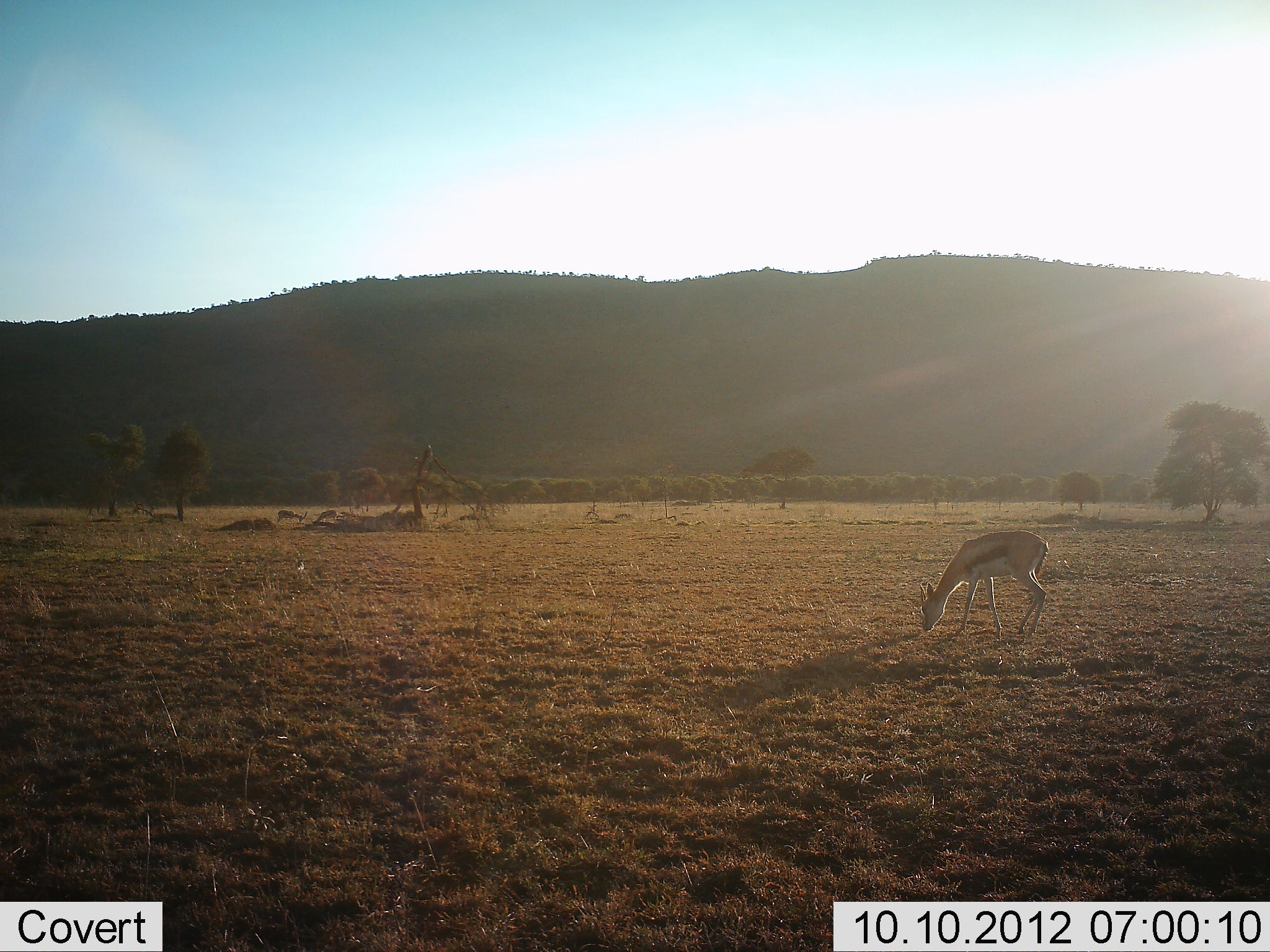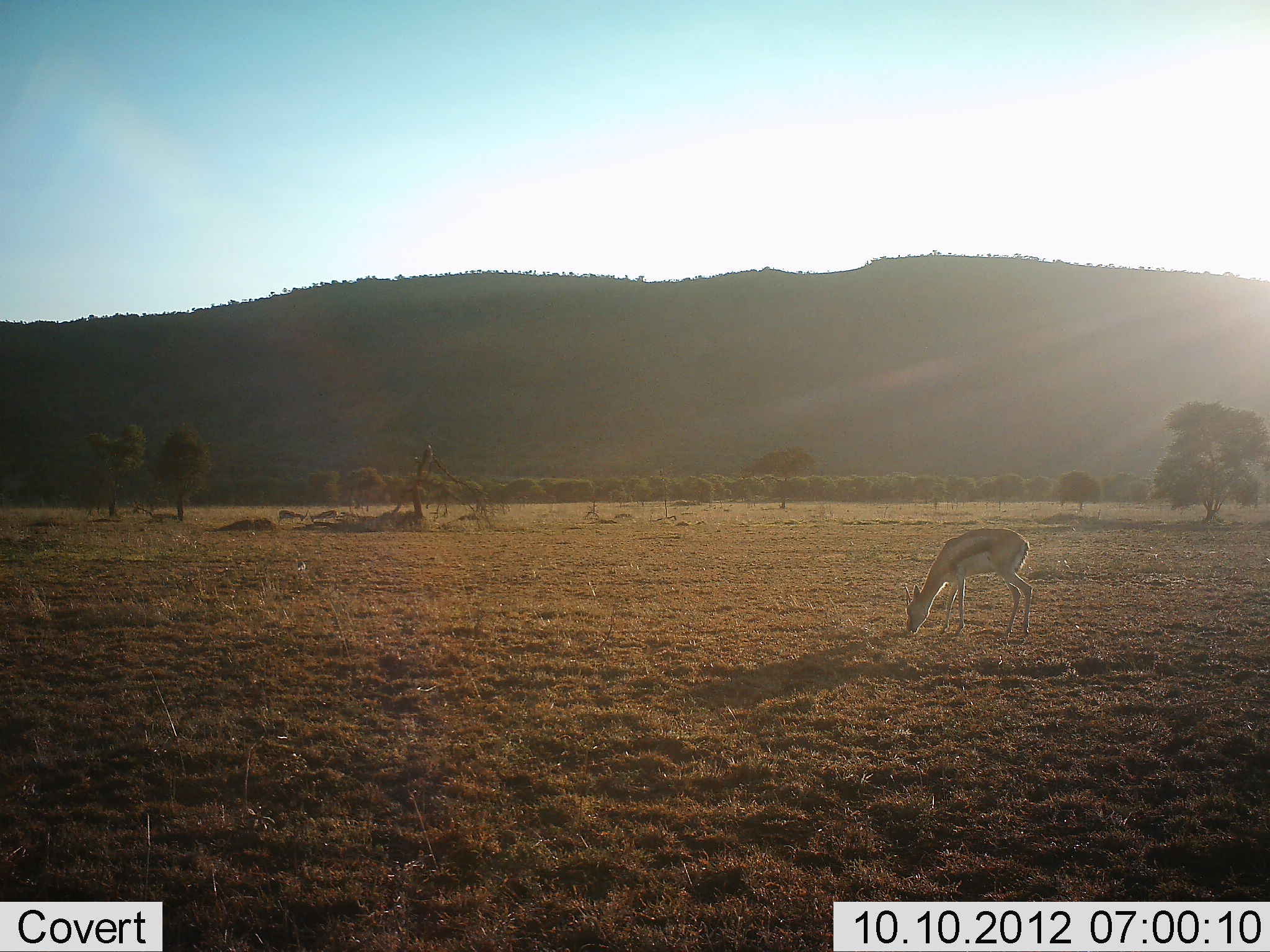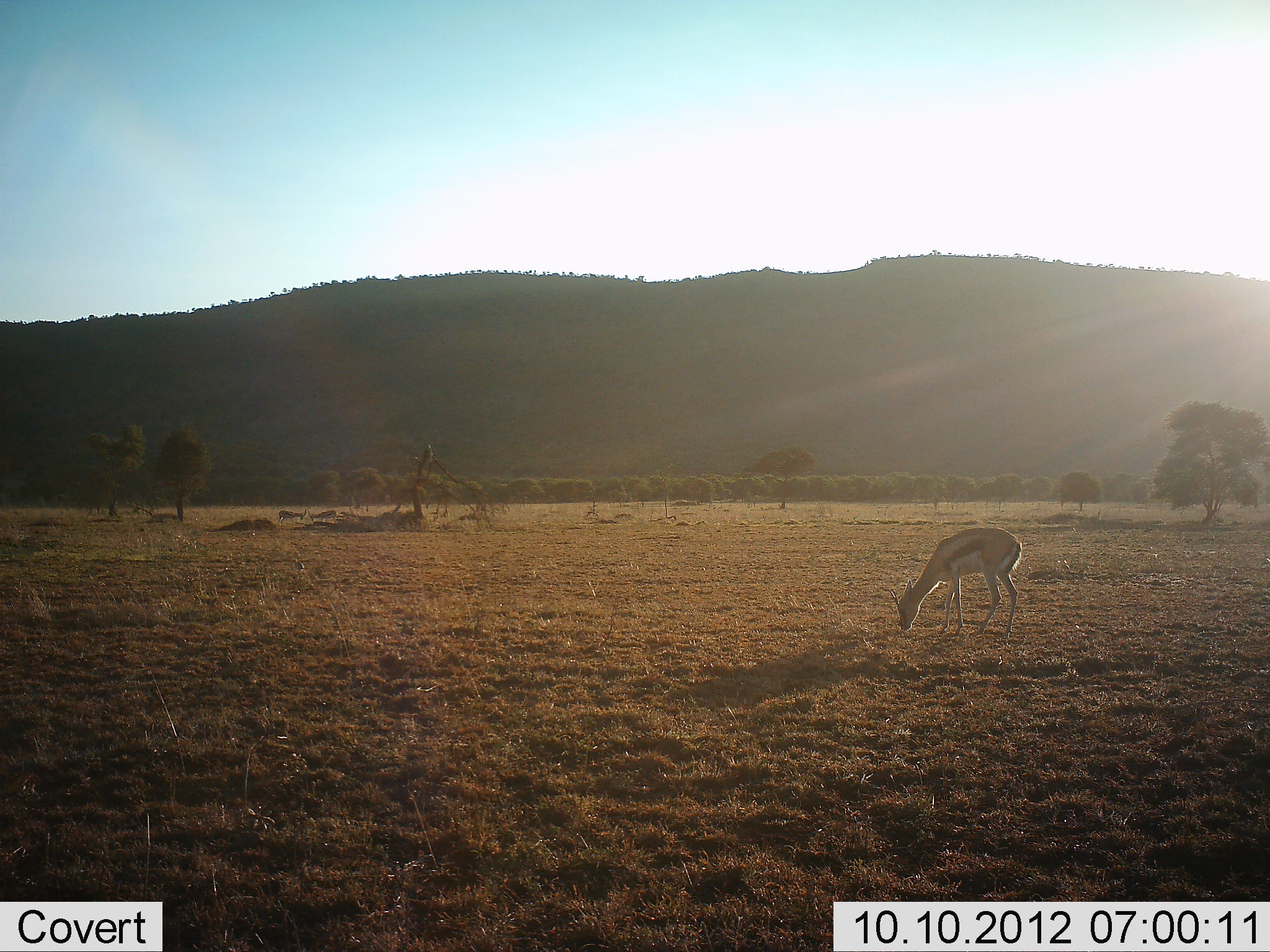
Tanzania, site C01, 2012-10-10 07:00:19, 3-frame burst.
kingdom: Animalia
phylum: Chordata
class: Mammalia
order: Artiodactyla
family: Bovidae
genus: Eudorcas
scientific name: Eudorcas thomsonii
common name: thomson's gazelle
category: gazellethomsons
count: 1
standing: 10%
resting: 0%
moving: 0%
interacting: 10%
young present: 10%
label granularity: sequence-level